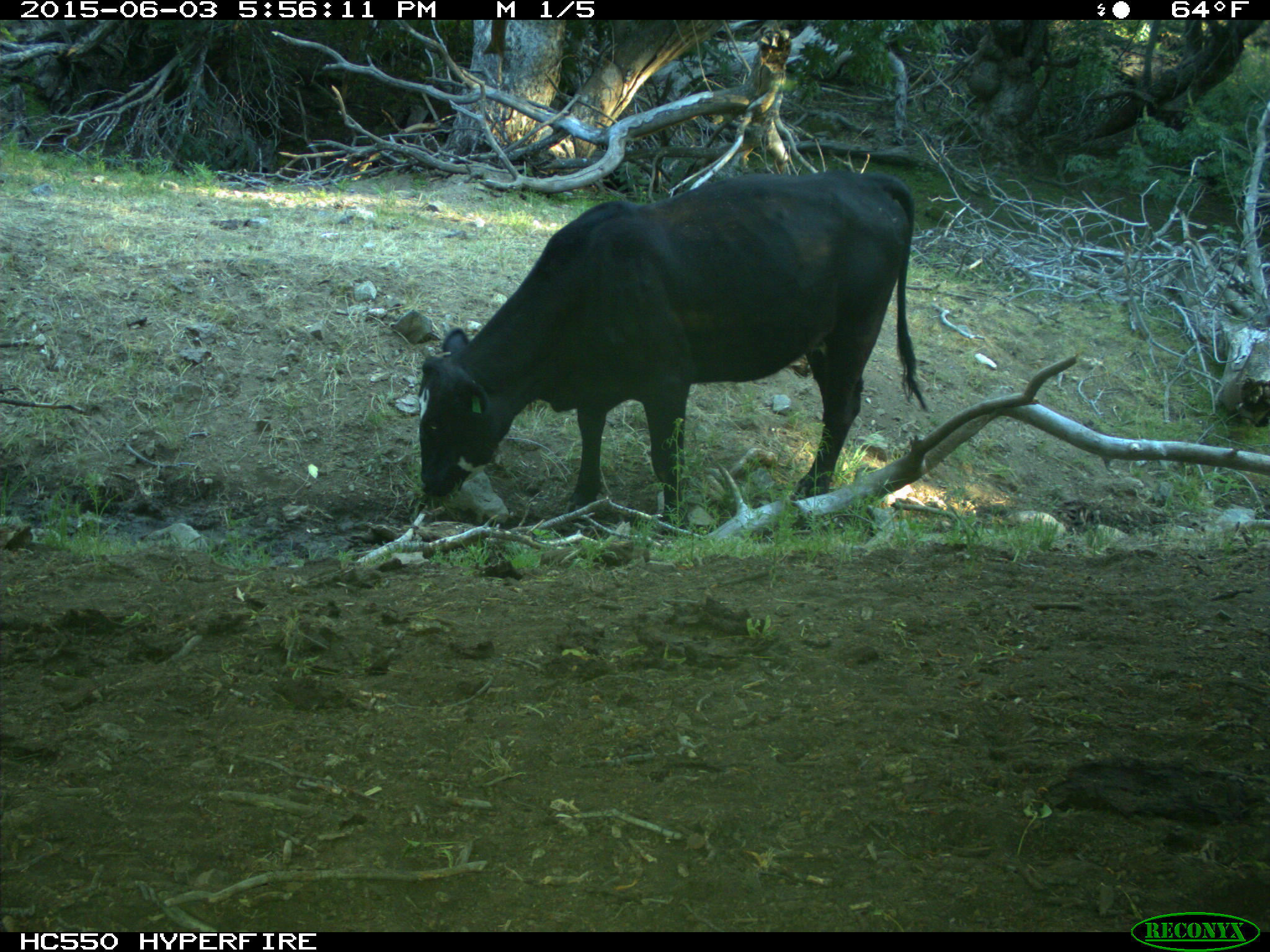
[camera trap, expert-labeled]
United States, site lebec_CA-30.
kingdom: Animalia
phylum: Chordata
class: Mammalia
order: Artiodactyla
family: Bovidae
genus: Bos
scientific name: Bos taurus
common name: domestic cow